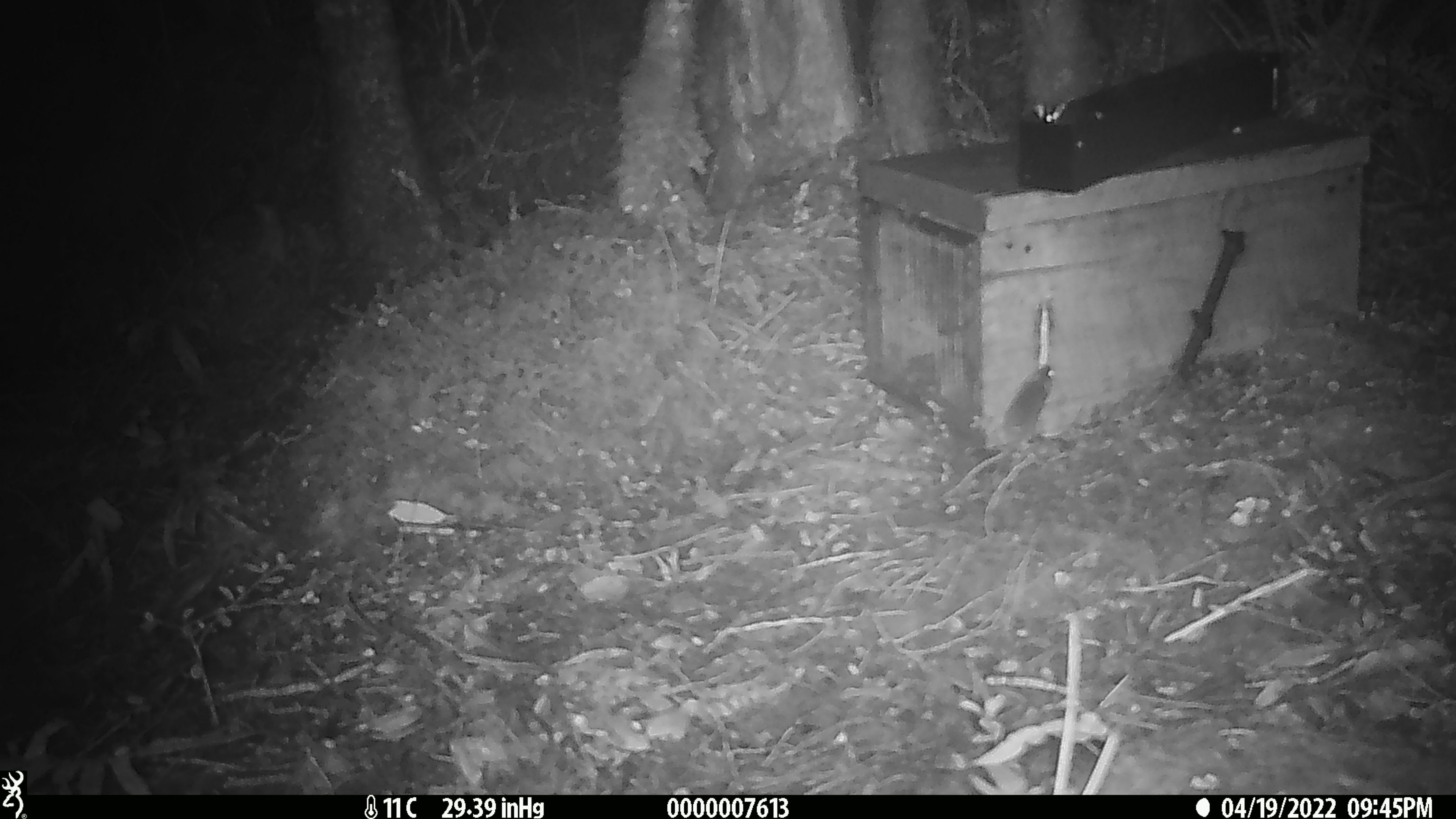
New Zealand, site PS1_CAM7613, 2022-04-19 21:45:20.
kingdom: Animalia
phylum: Chordata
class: Mammalia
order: Rodentia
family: Muridae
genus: Mus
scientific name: Mus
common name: mouse